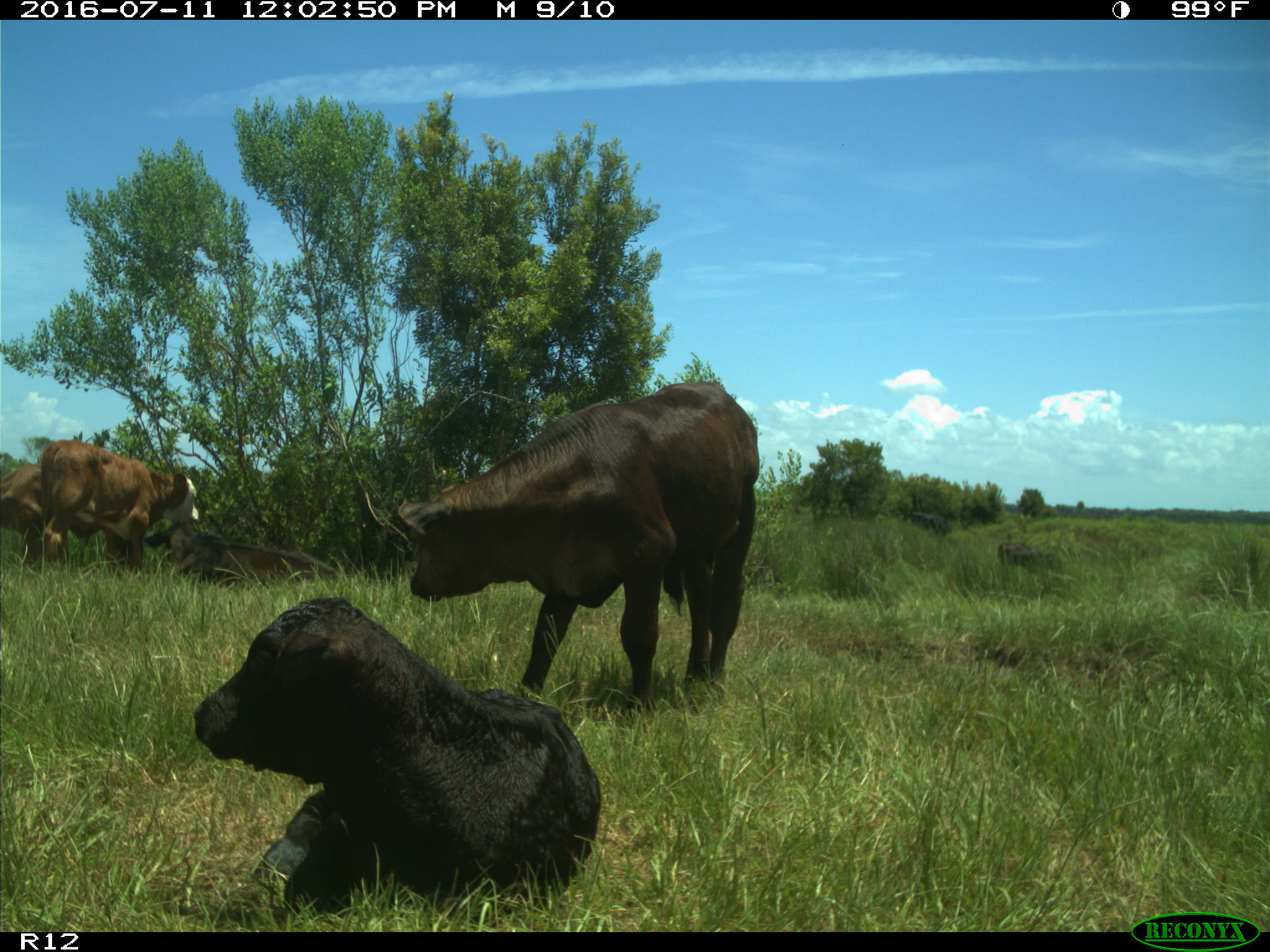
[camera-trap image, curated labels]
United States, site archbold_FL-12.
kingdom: Animalia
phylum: Chordata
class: Mammalia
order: Artiodactyla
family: Bovidae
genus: Bos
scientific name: Bos taurus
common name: domestic cow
Bos taurus (domestic cow).